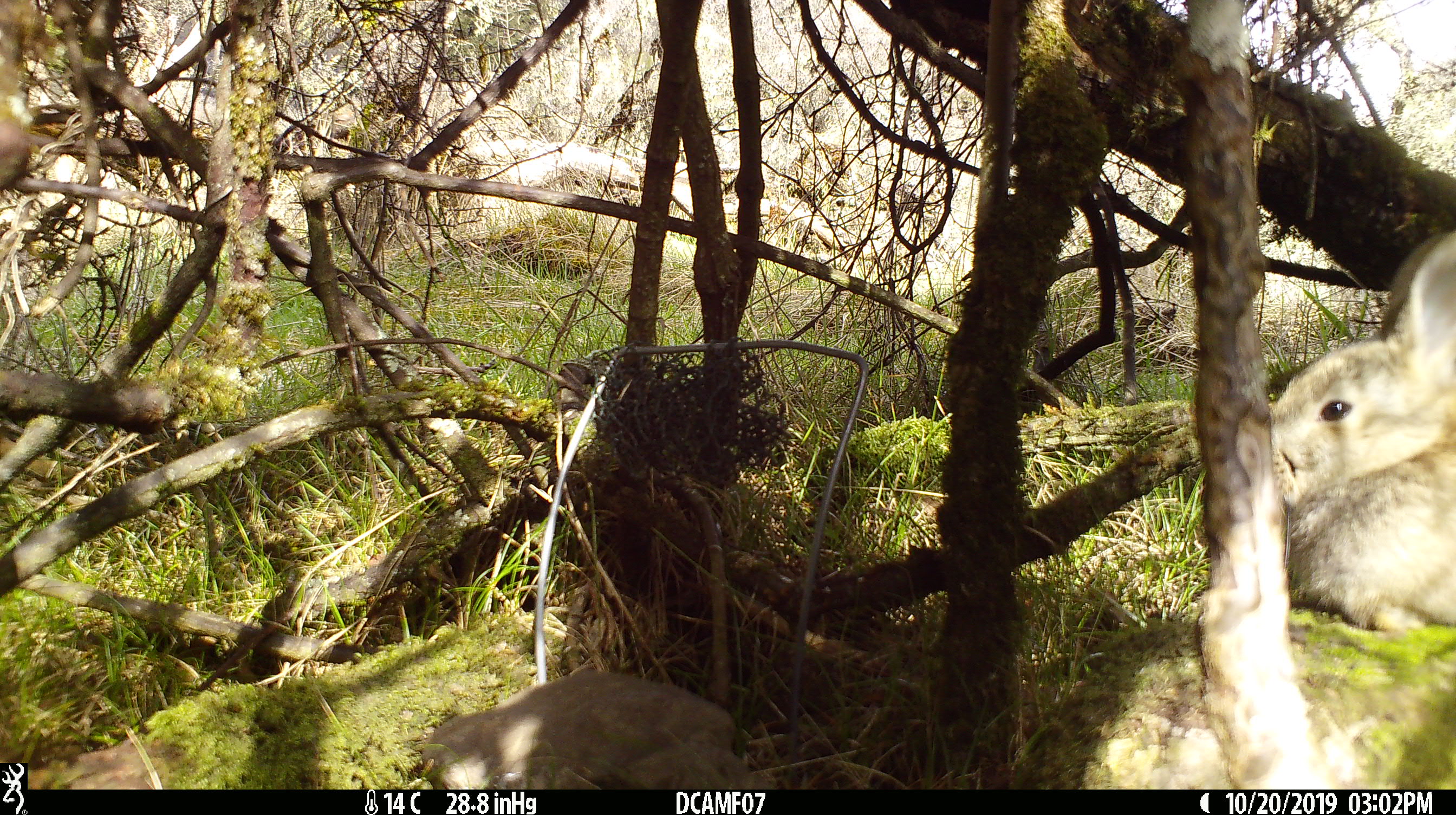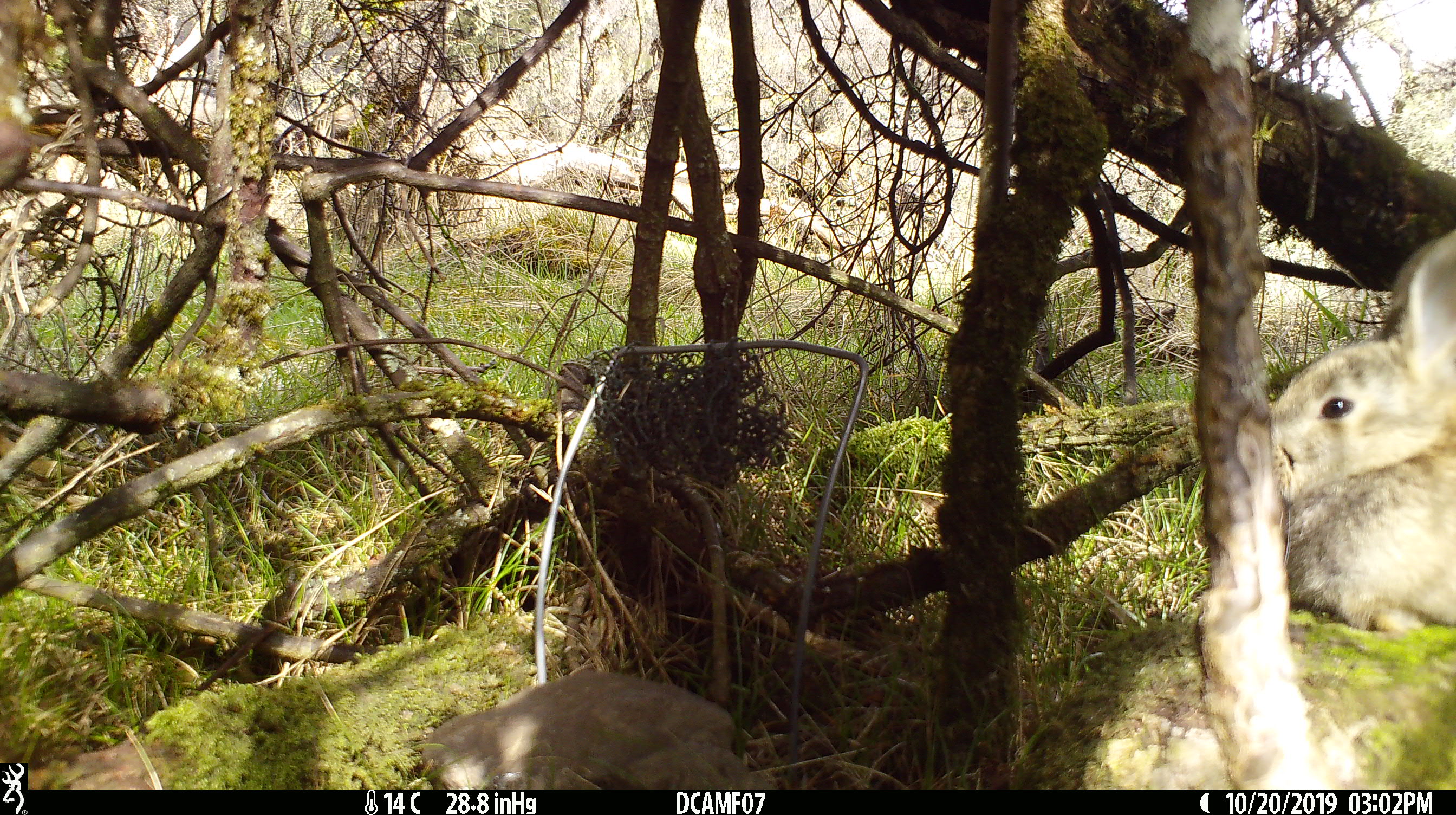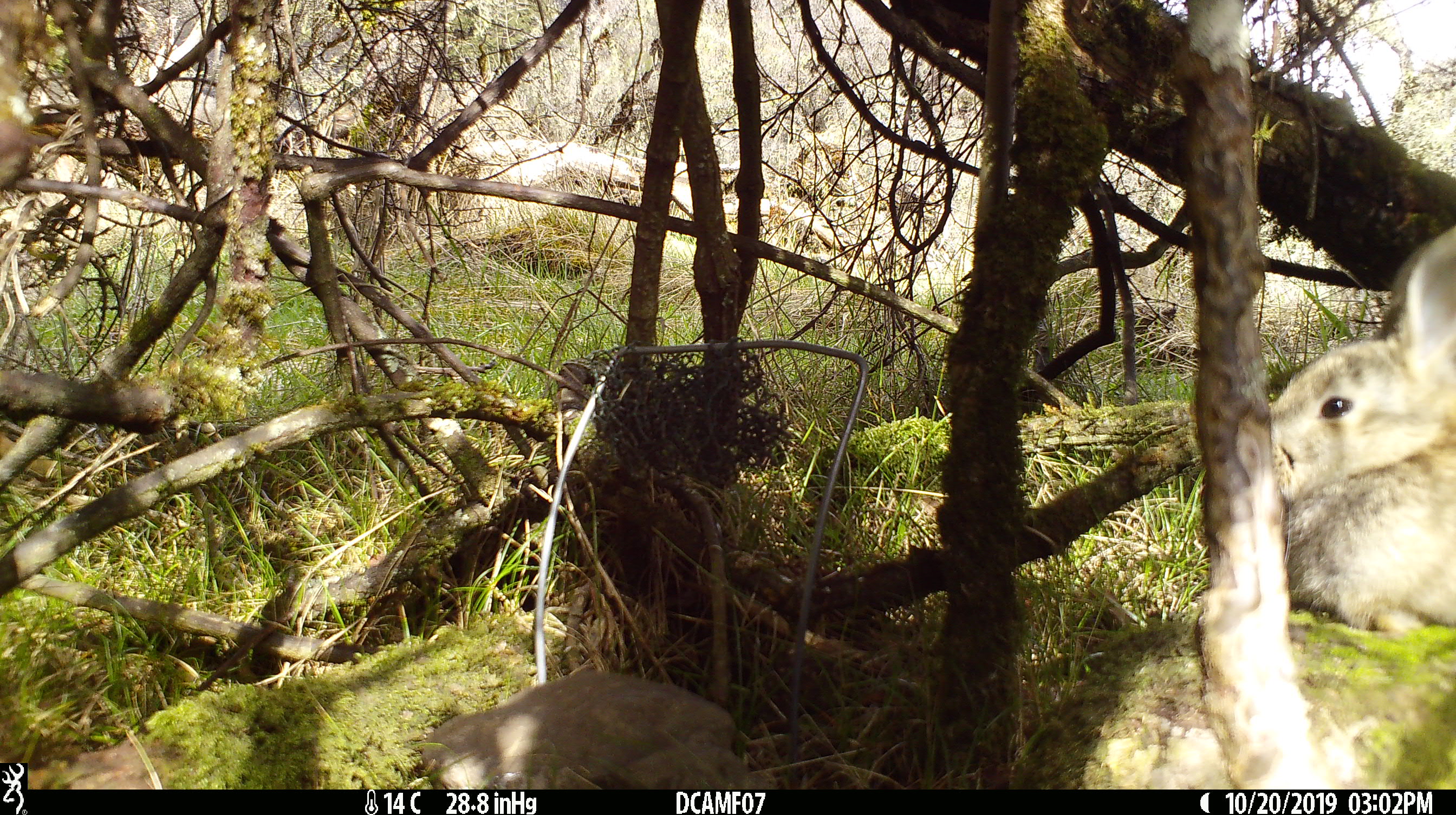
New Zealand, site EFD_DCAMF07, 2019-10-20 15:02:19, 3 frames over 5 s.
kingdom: Animalia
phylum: Chordata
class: Mammalia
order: Lagomorpha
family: Leporidae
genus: Oryctolagus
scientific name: Oryctolagus cuniculus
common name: european rabbit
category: rabbit